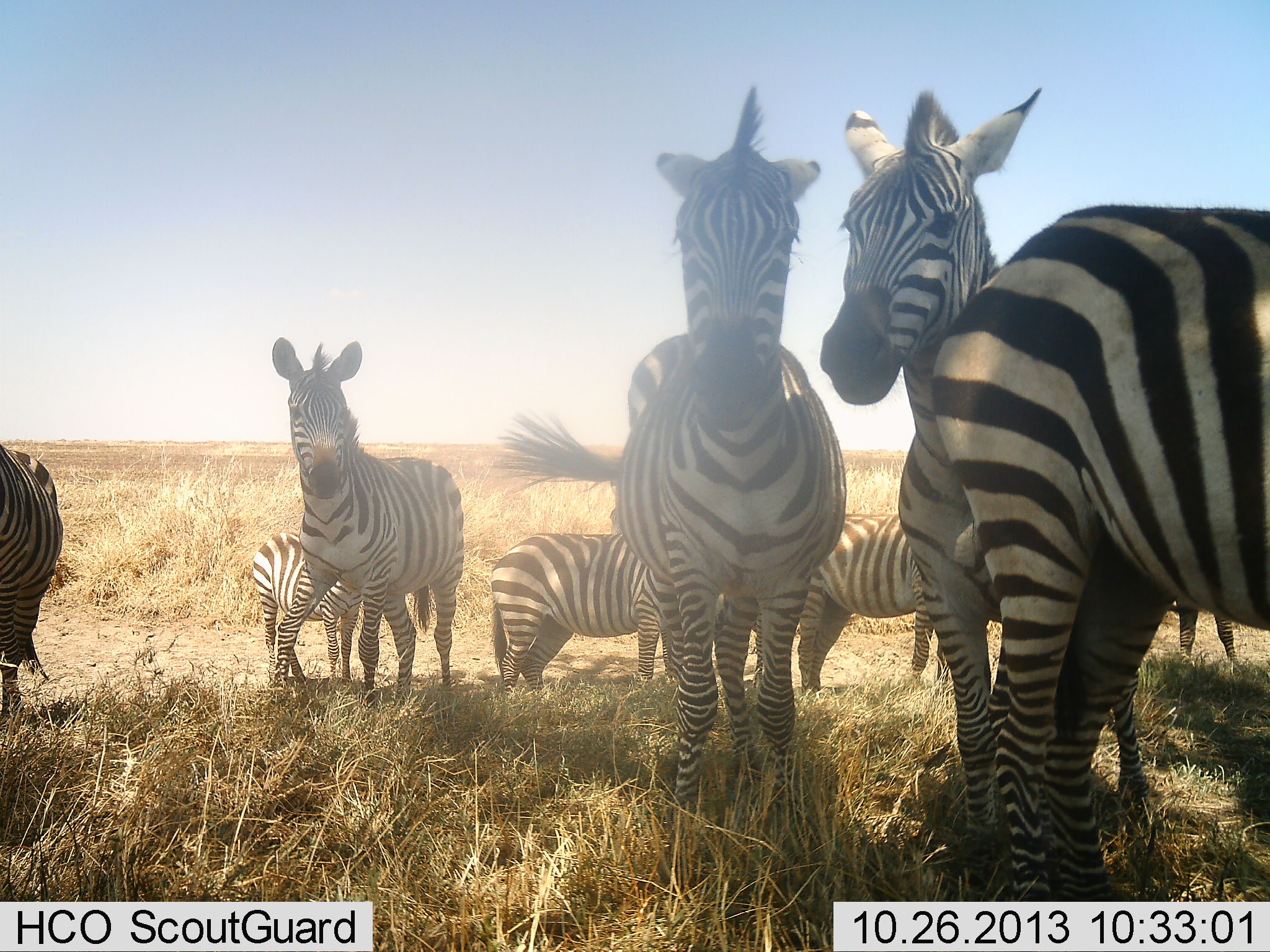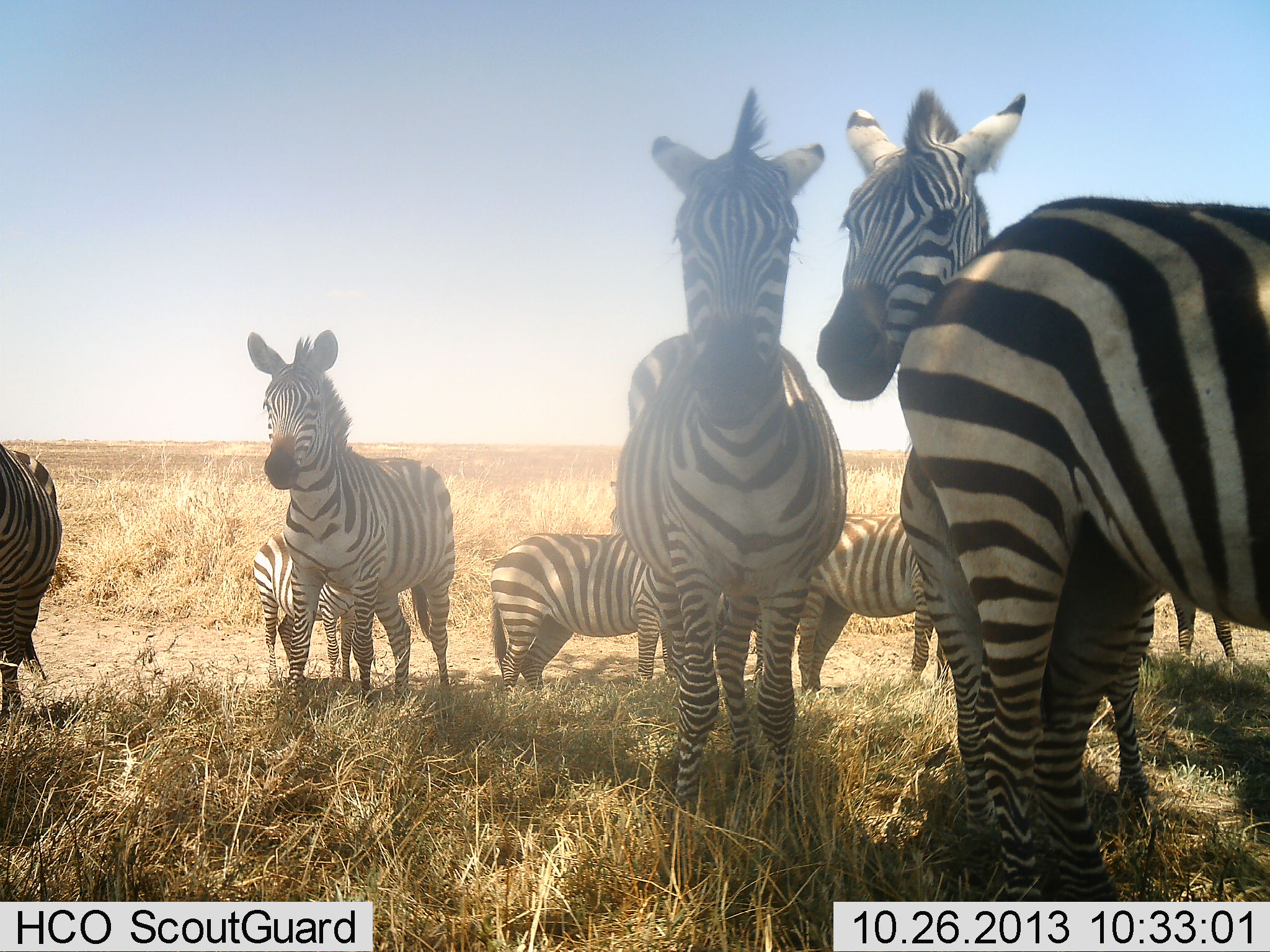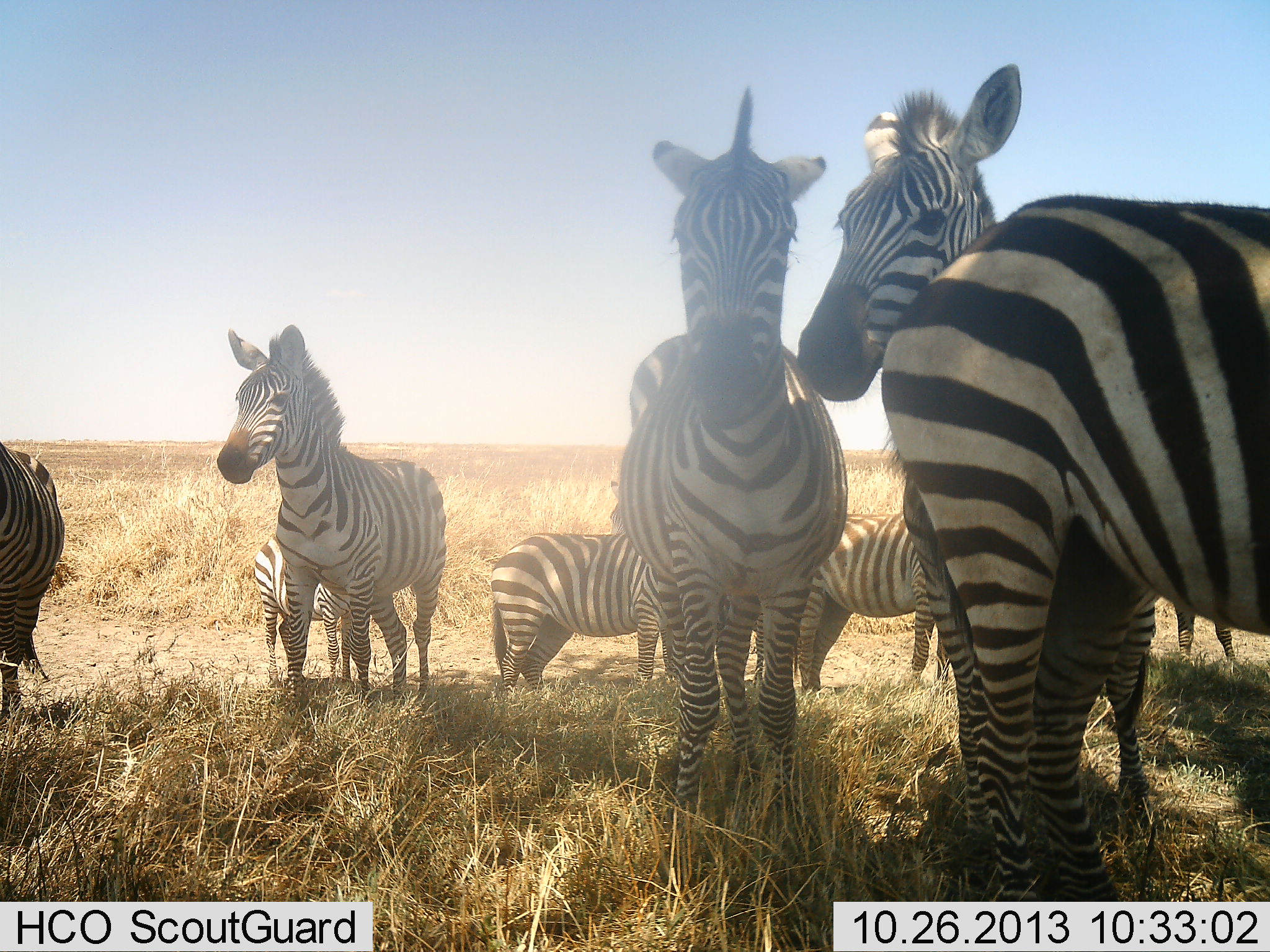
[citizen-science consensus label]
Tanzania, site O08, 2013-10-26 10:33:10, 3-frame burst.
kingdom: Animalia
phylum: Chordata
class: Mammalia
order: Perissodactyla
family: Equidae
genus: Equus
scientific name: Equus quagga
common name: plains zebra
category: zebra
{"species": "zebra (plains zebra) (Equus quagga)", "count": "9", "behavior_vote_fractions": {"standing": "95%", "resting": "5%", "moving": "10%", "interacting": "25%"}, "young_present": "5%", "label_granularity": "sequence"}